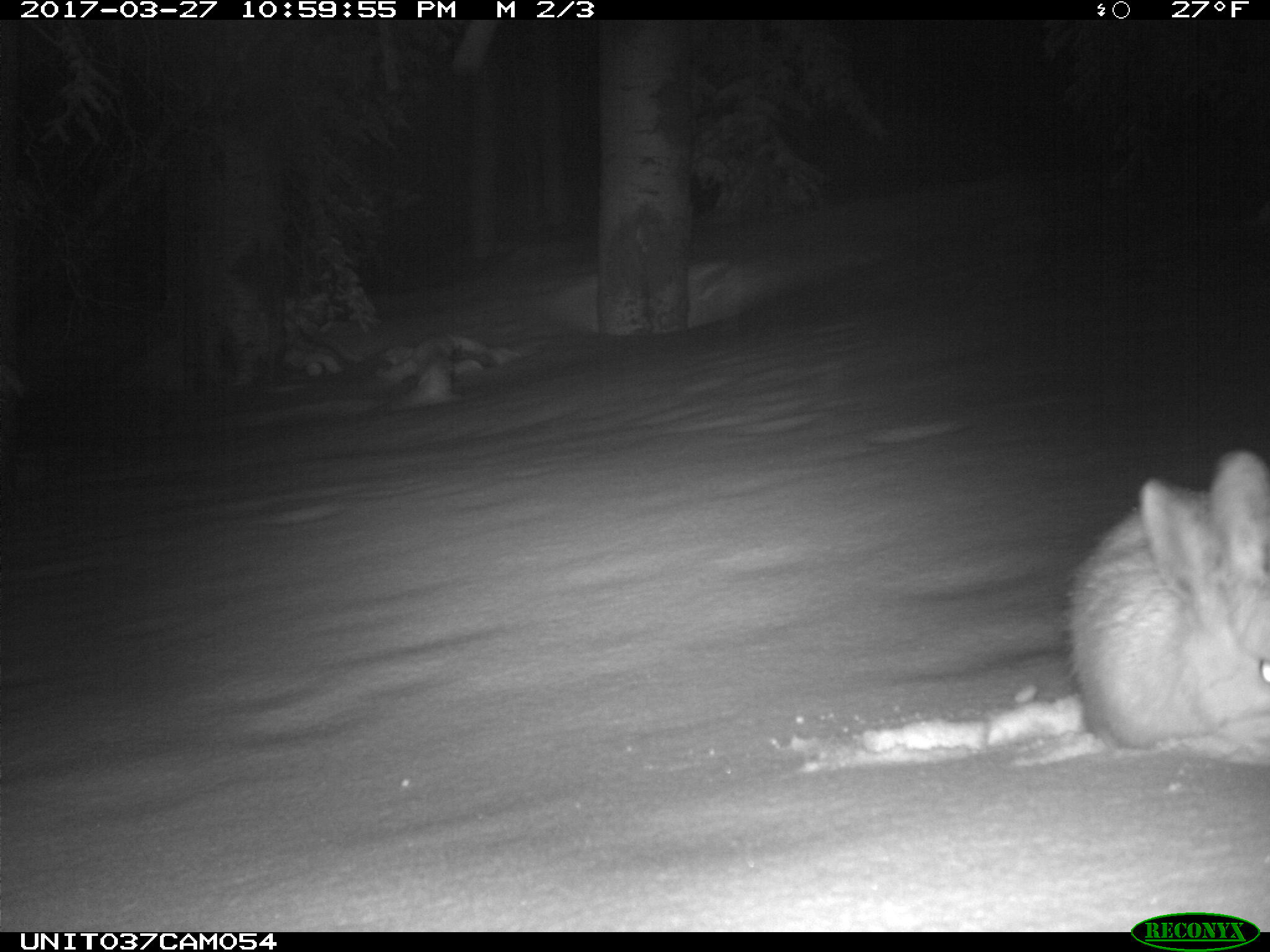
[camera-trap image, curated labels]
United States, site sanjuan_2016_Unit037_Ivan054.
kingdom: Animalia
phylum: Chordata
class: Mammalia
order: Lagomorpha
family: Leporidae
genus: Lepus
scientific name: Lepus americanus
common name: snowshoe hare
Lepus americanus (snowshoe hare).